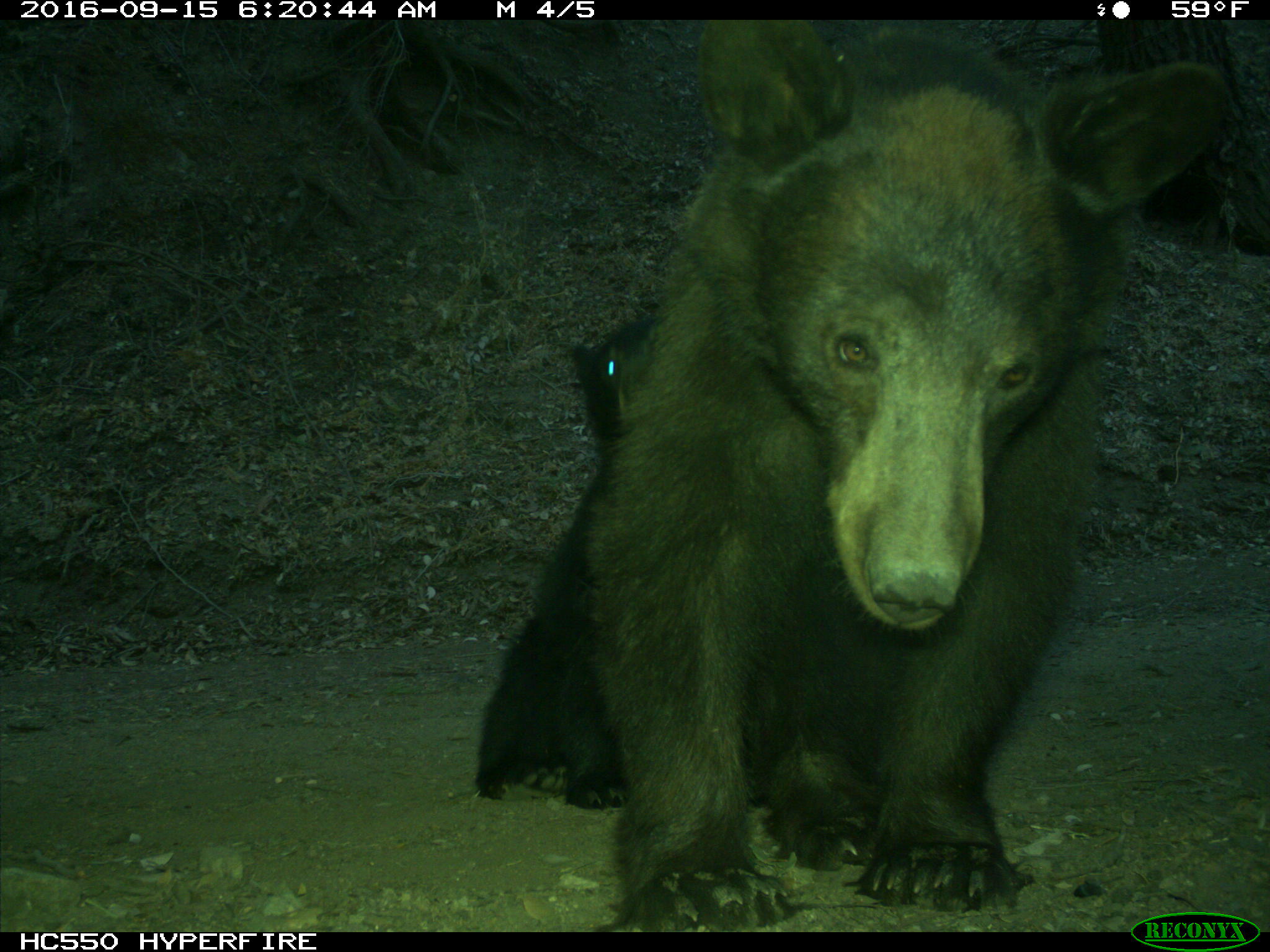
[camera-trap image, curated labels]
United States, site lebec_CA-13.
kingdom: Animalia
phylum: Chordata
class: Mammalia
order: Carnivora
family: Ursidae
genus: Ursus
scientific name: Ursus americanus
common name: american black bear